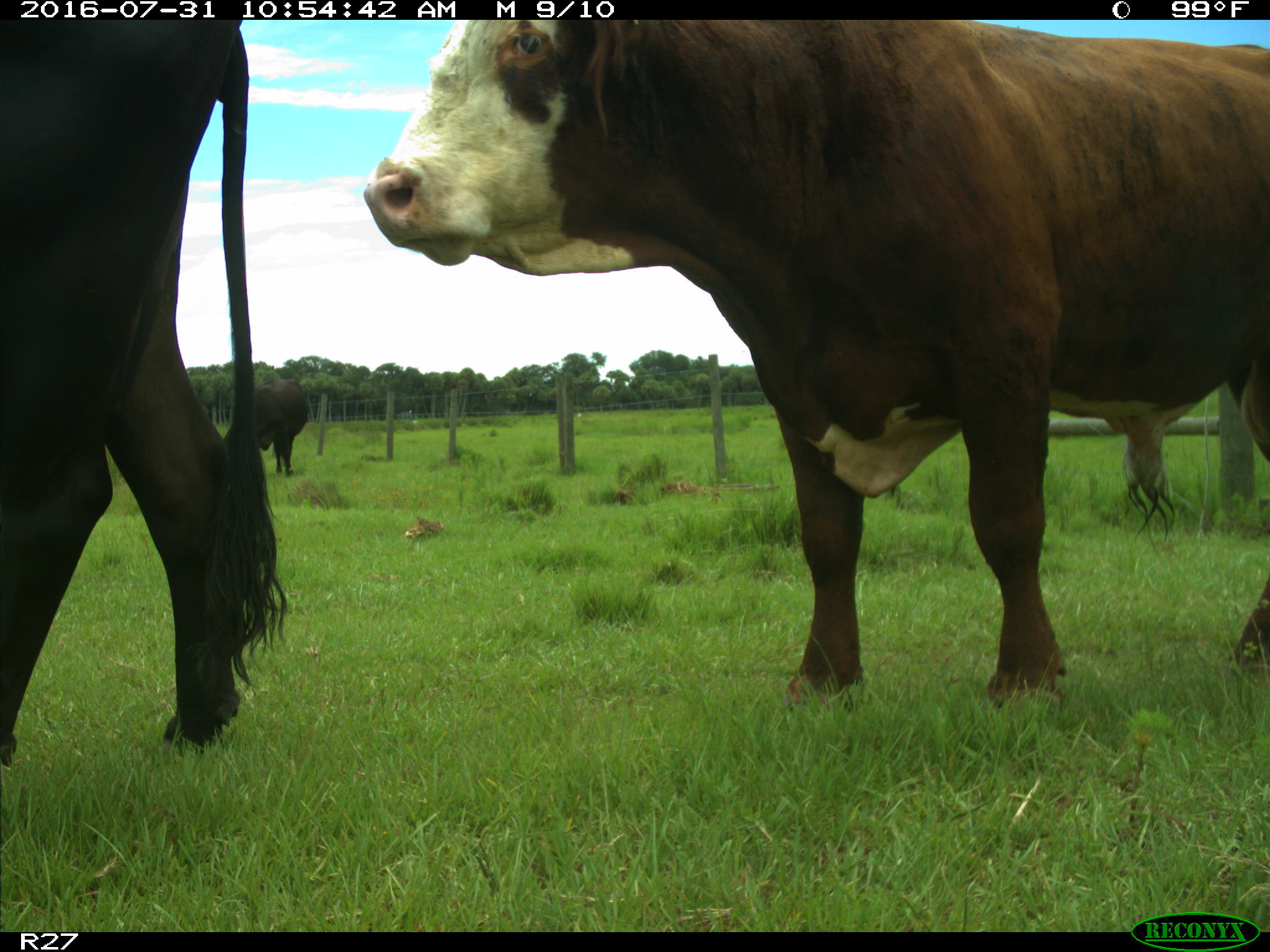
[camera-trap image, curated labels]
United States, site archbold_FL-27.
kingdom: Animalia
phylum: Chordata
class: Mammalia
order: Artiodactyla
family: Bovidae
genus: Bos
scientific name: Bos taurus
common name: domestic cow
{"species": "Bos taurus (domestic cow)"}